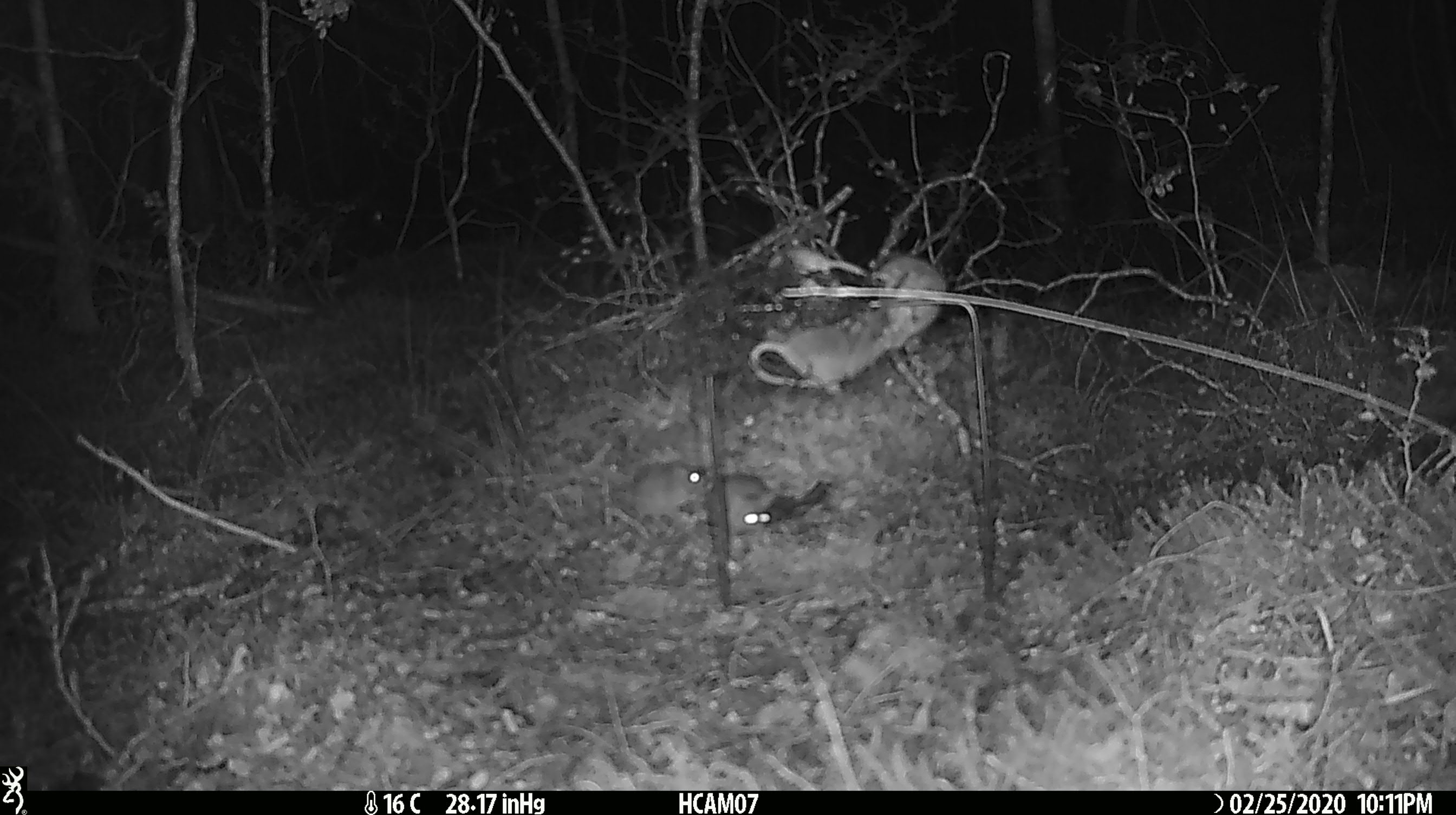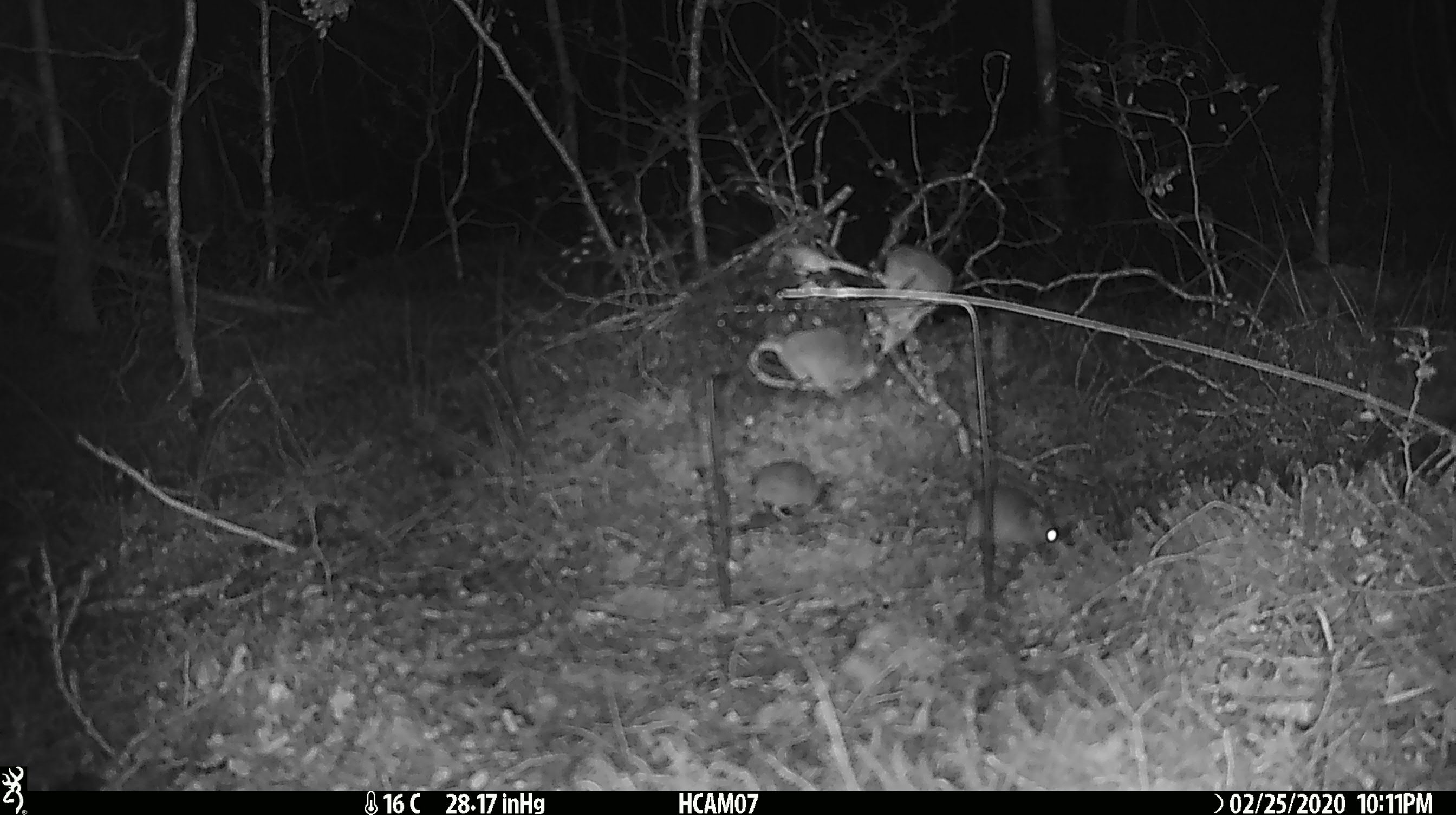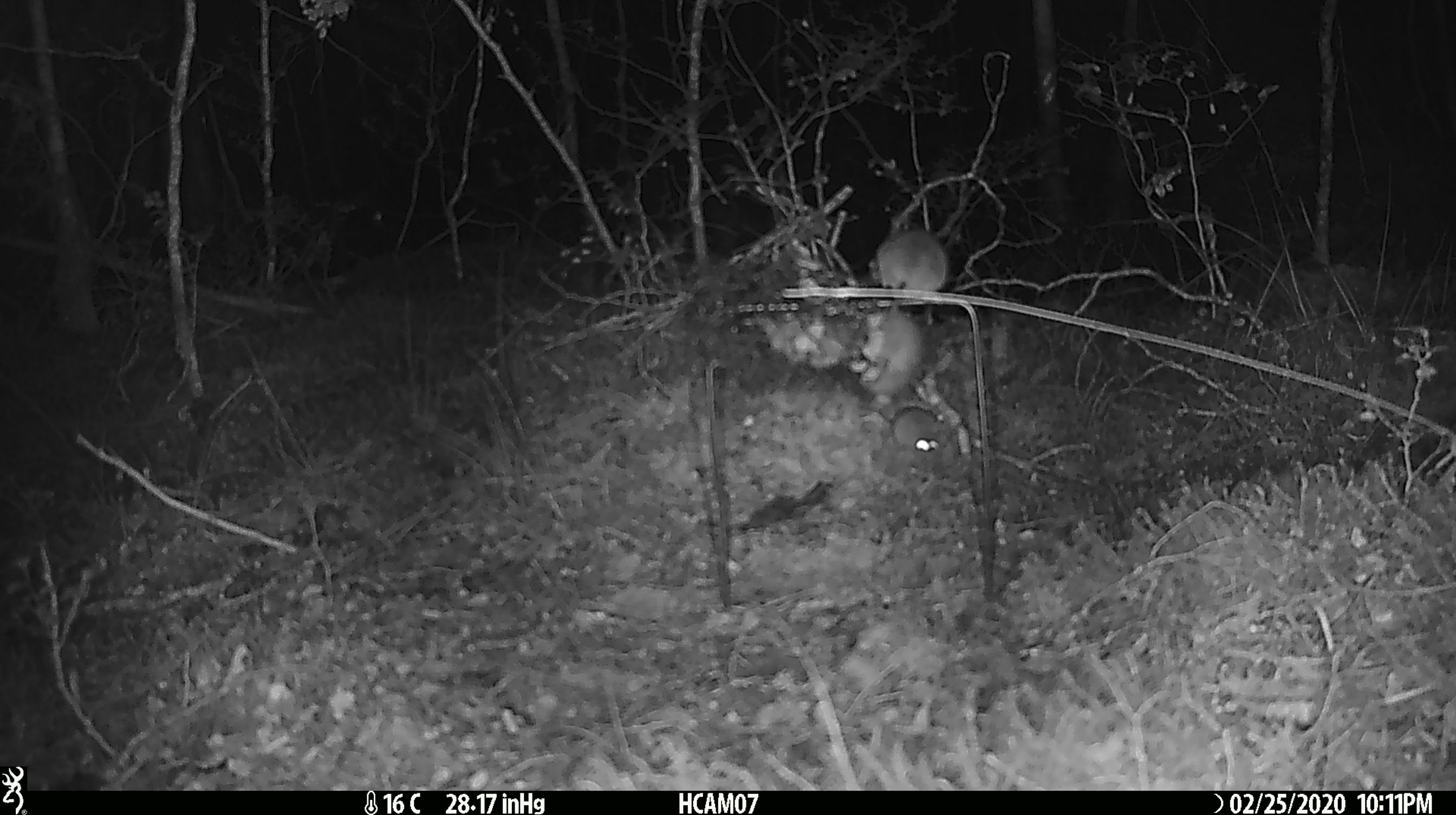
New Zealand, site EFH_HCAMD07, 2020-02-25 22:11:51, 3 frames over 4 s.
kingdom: Animalia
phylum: Chordata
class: Mammalia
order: Rodentia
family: Muridae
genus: Mus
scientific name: Mus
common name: mouse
Mouse (Mus).